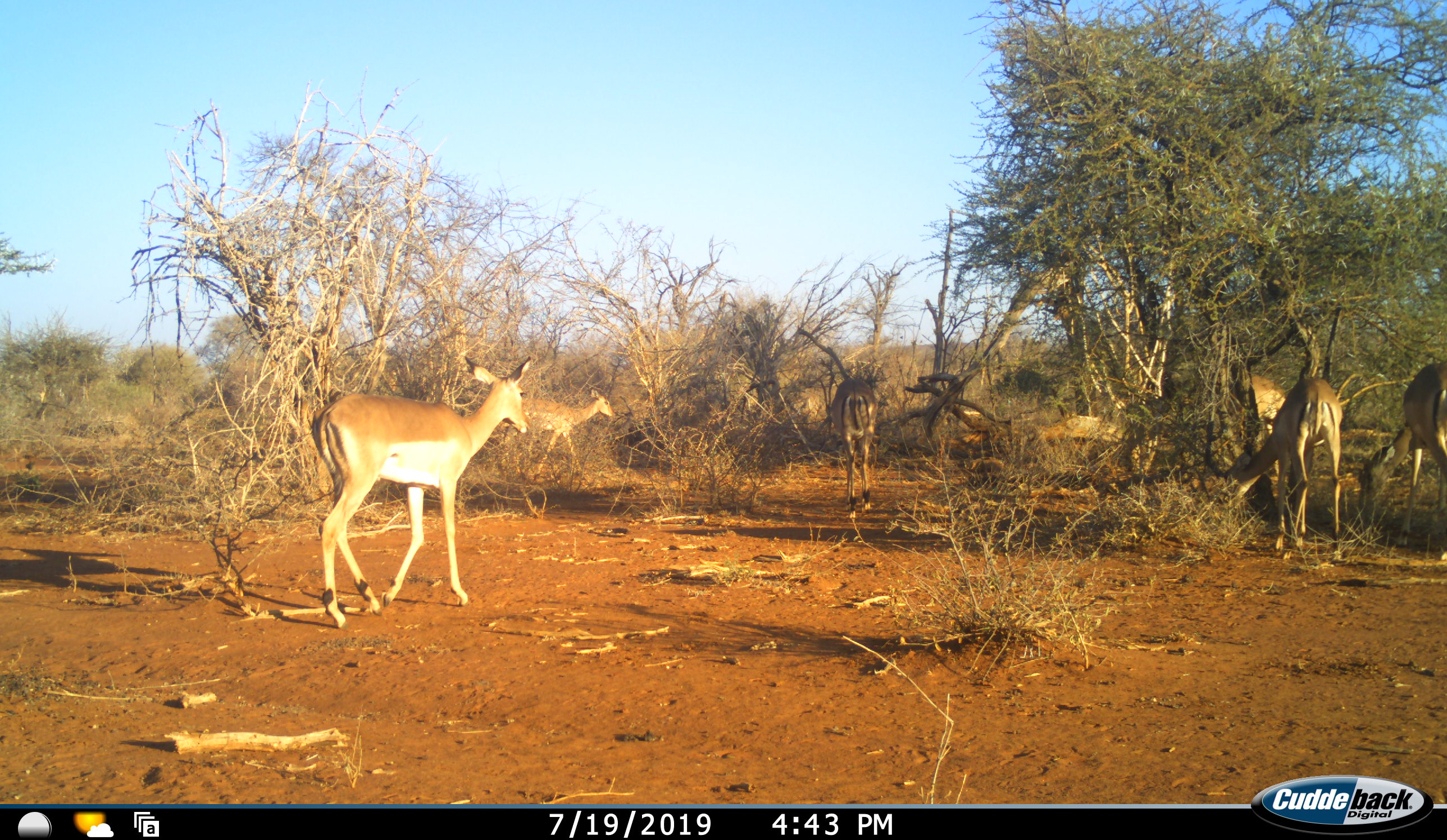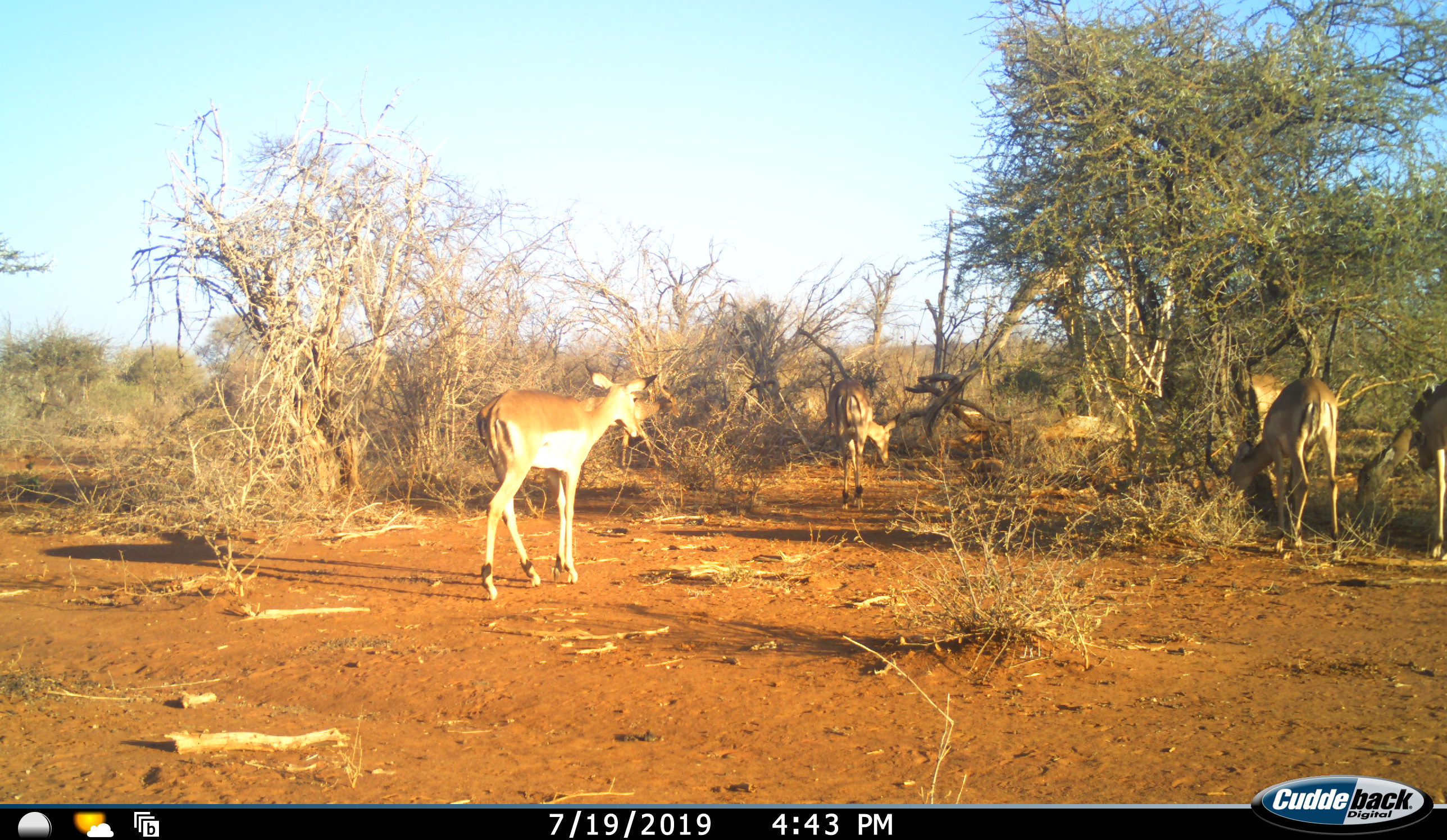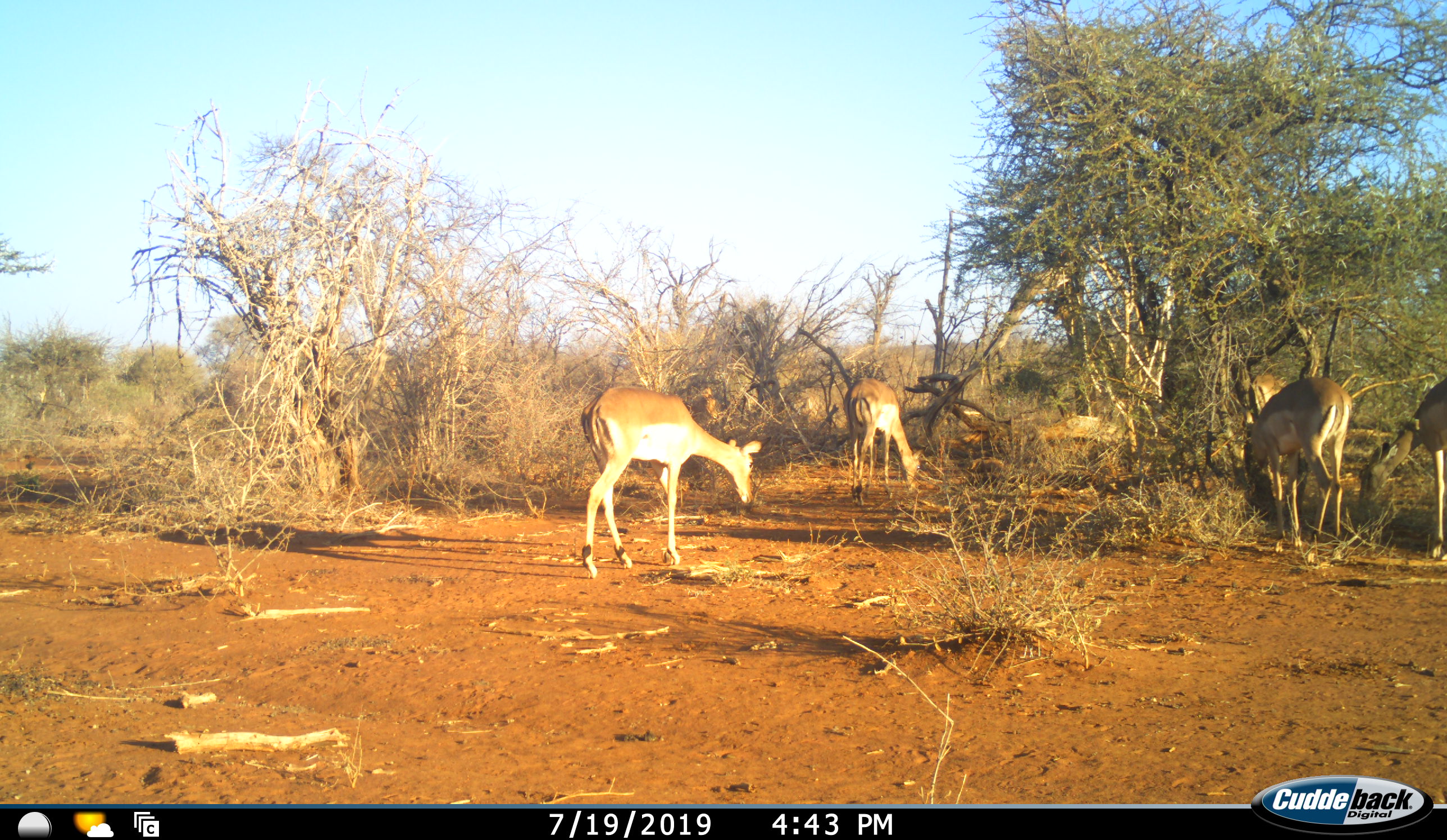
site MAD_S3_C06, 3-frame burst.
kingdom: Animalia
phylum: Chordata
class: Mammalia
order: Artiodactyla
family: Bovidae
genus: Aepyceros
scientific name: Aepyceros melampus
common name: impala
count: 6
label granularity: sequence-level